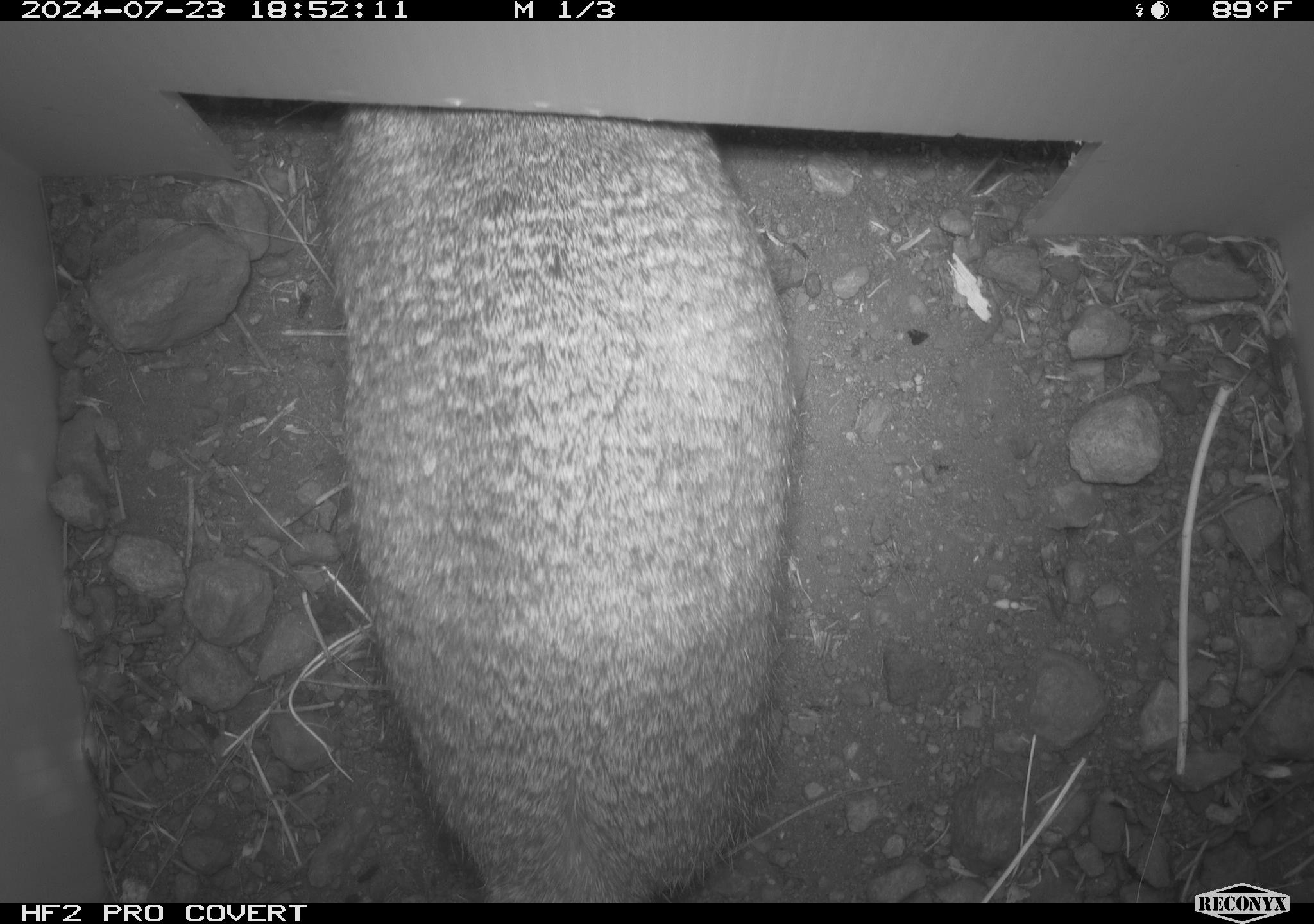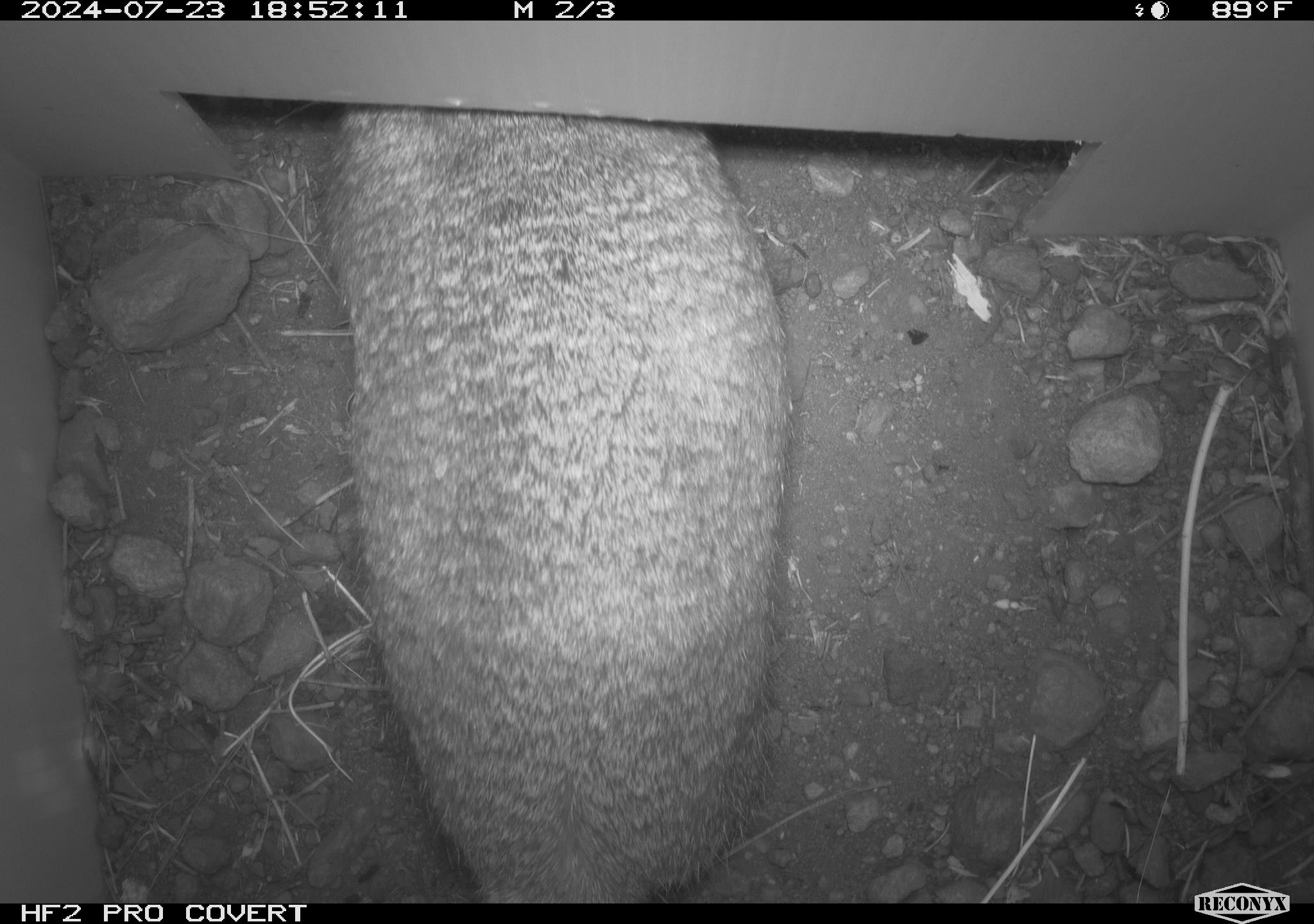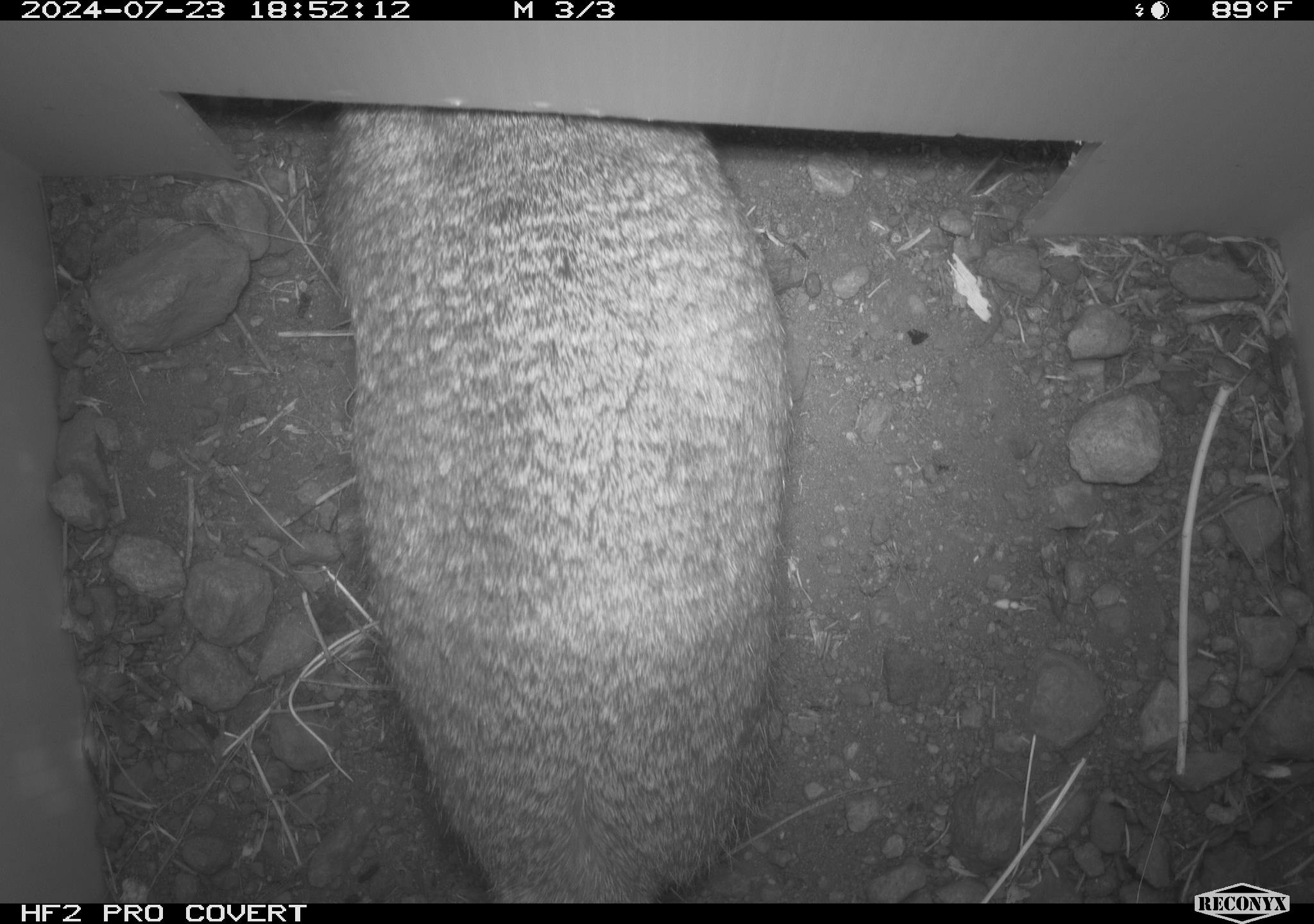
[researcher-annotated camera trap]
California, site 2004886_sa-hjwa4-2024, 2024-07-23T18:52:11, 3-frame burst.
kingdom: Animalia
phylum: Chordata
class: Mammalia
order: Rodentia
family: Sciuridae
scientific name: Sciuridae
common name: squirrels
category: sciuridae family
Sciuridae family (squirrels) (Sciuridae).